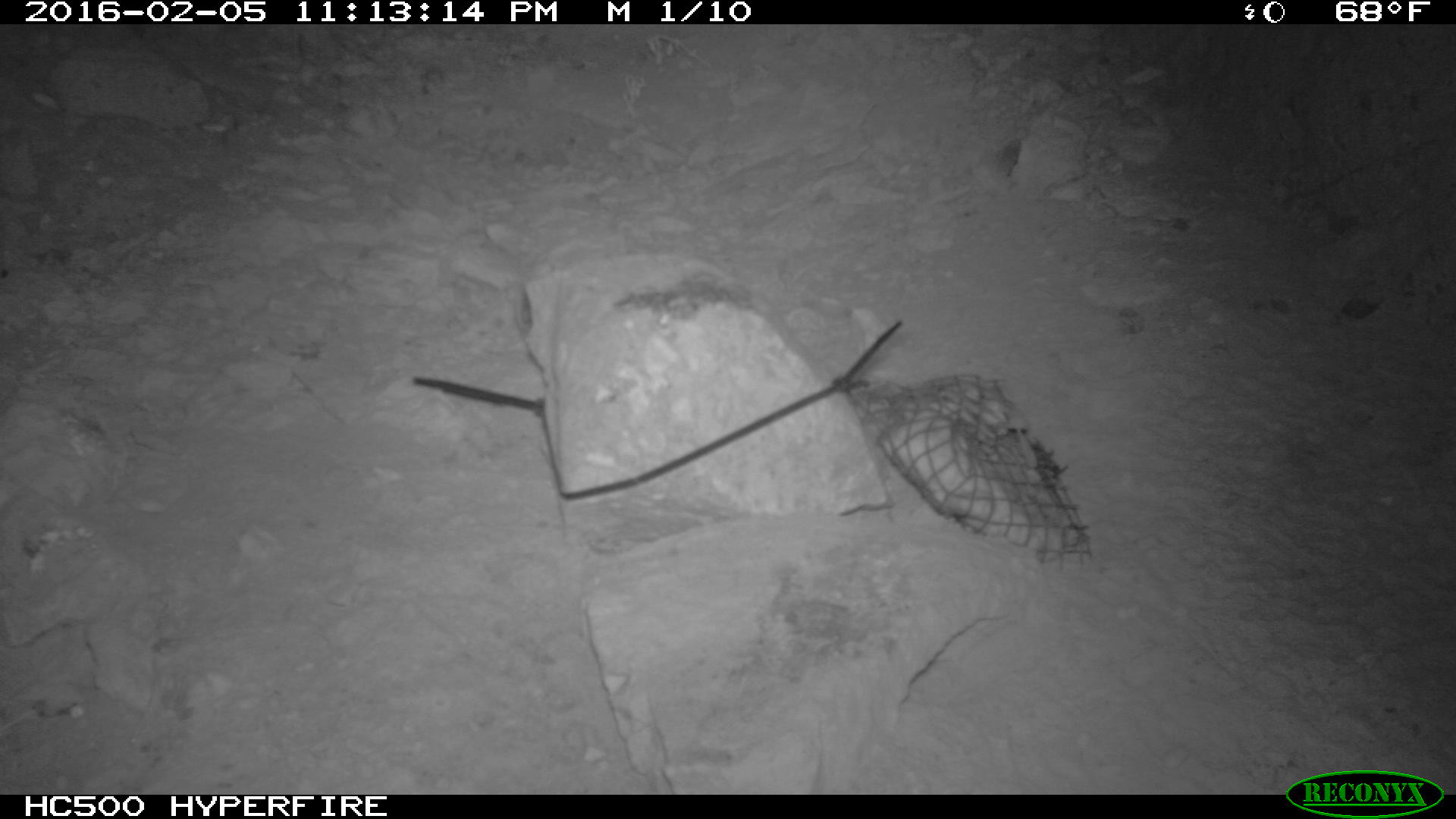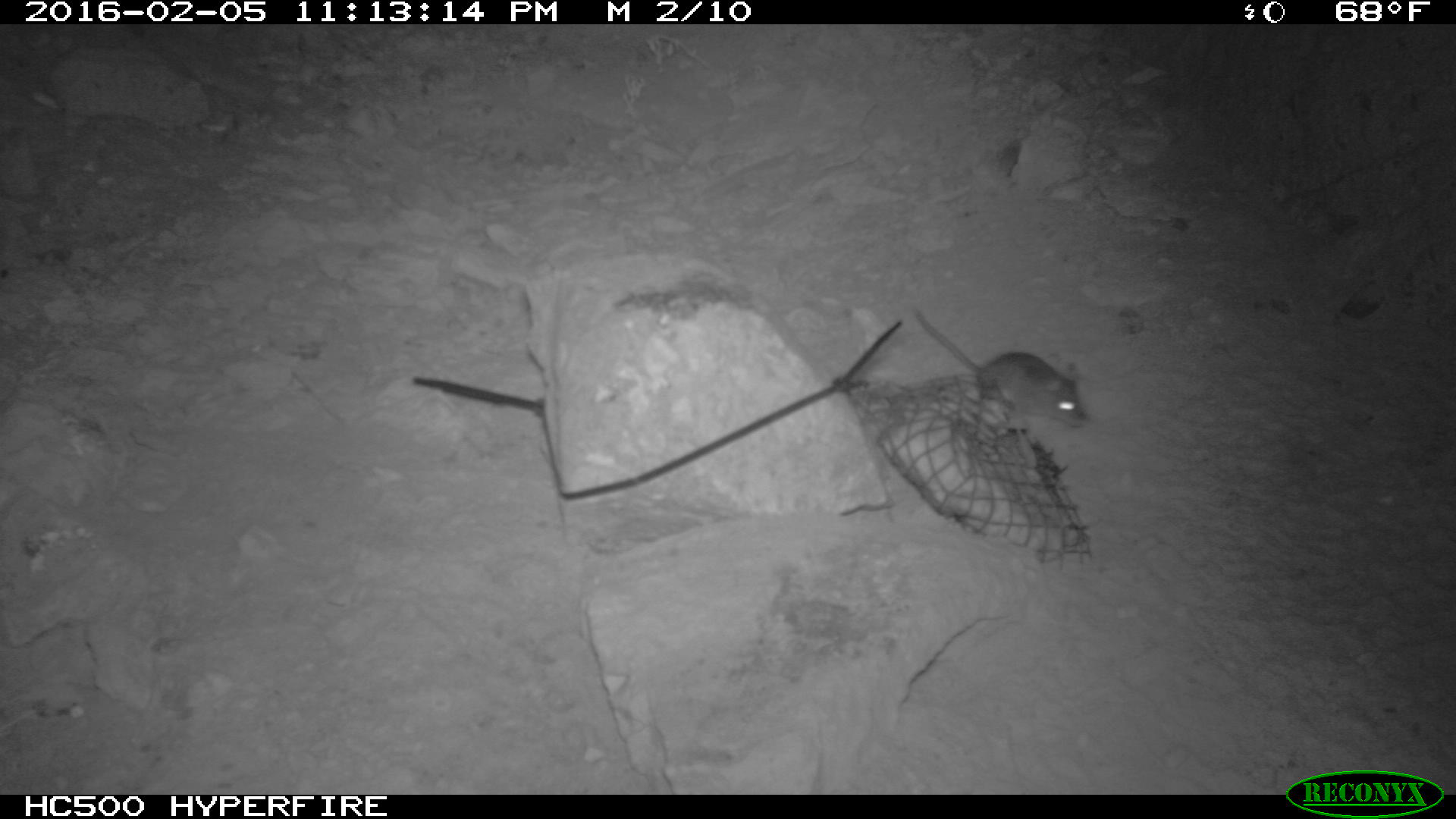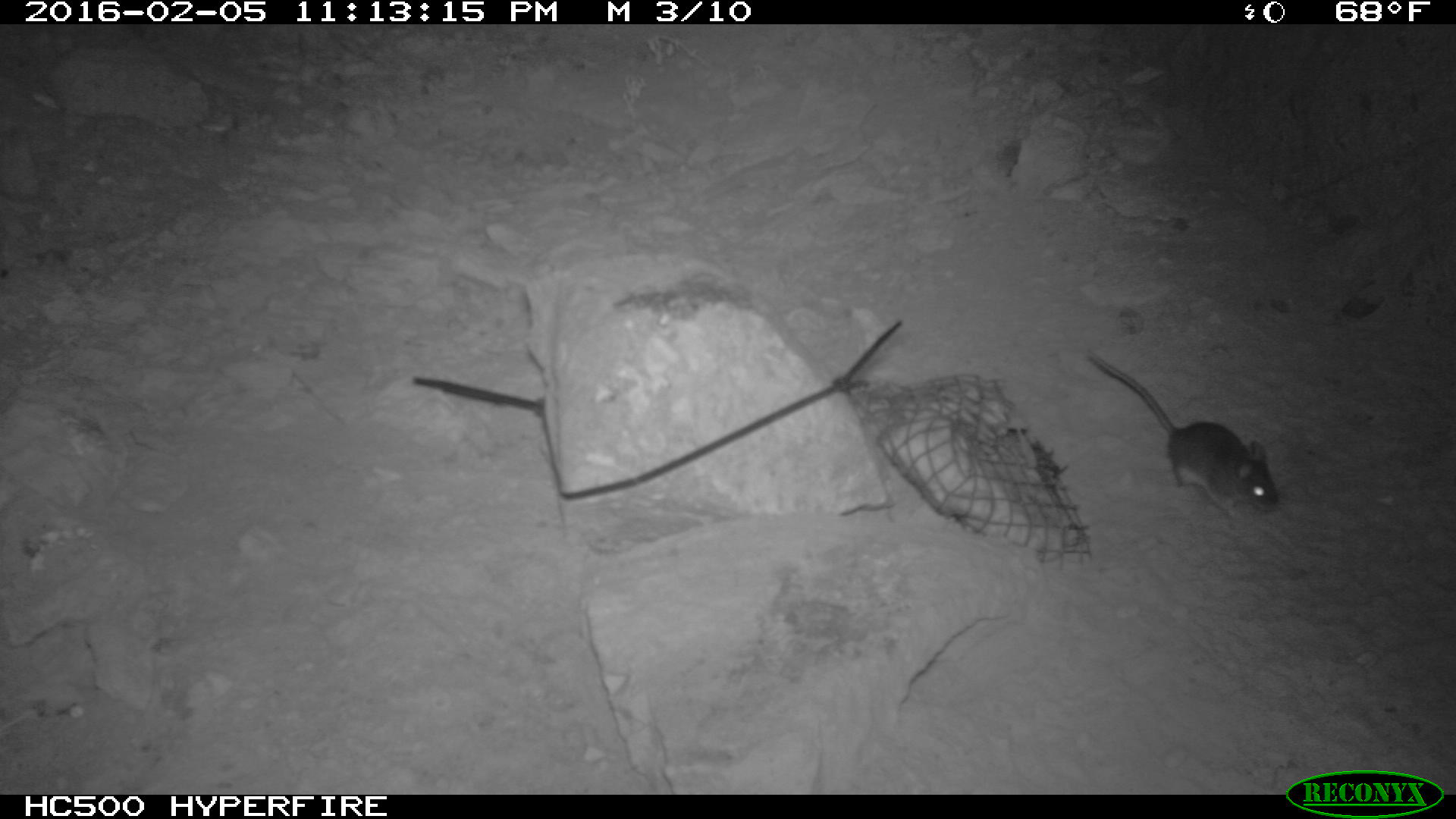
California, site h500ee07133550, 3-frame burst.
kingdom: Animalia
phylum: Chordata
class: Mammalia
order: Rodentia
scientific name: Rodentia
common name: rodent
Rodent (Rodentia).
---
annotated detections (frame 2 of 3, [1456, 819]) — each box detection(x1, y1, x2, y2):
rodent: detection(915, 308, 1088, 426)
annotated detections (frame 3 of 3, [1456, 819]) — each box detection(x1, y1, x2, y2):
rodent: detection(1088, 350, 1277, 514)